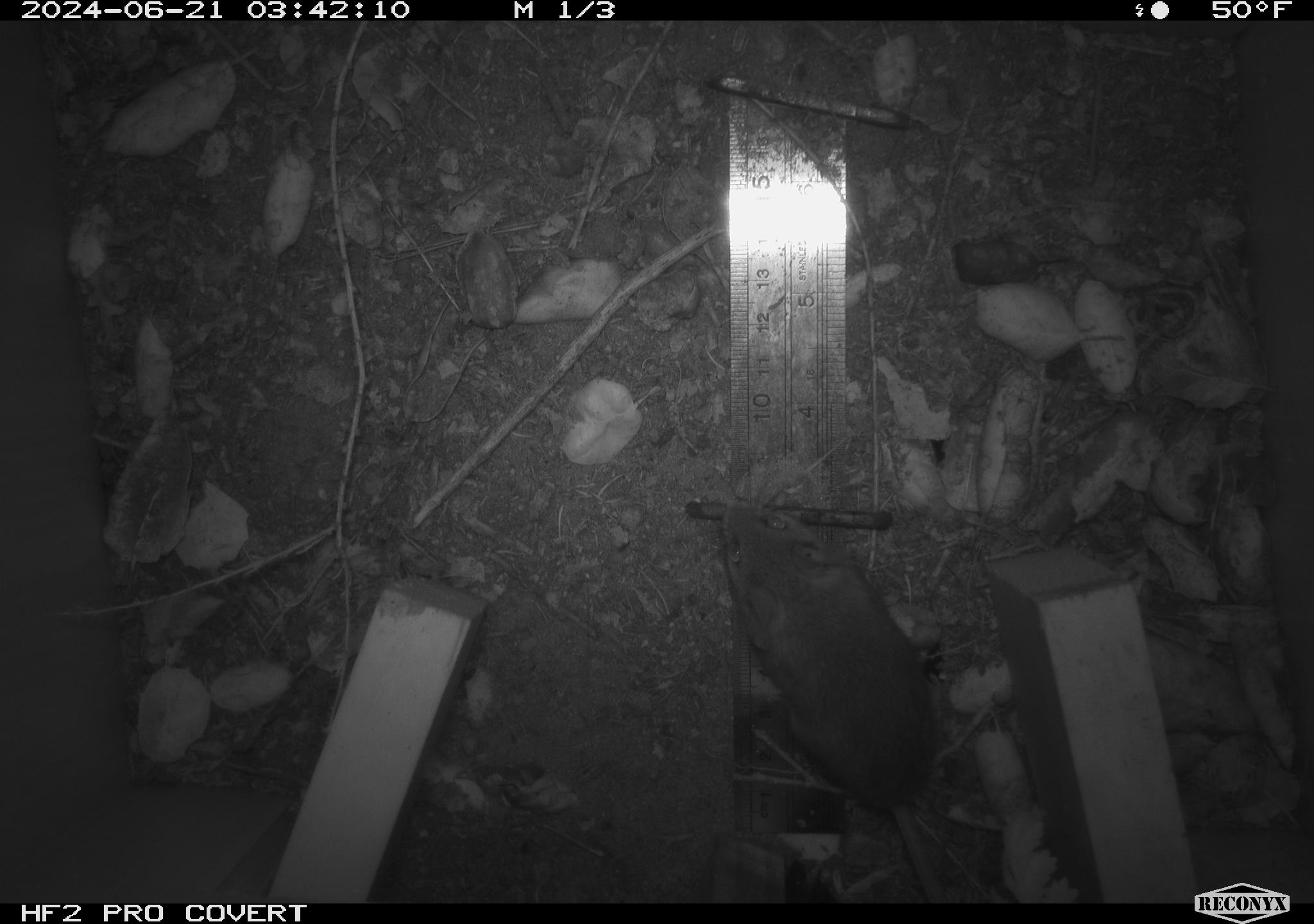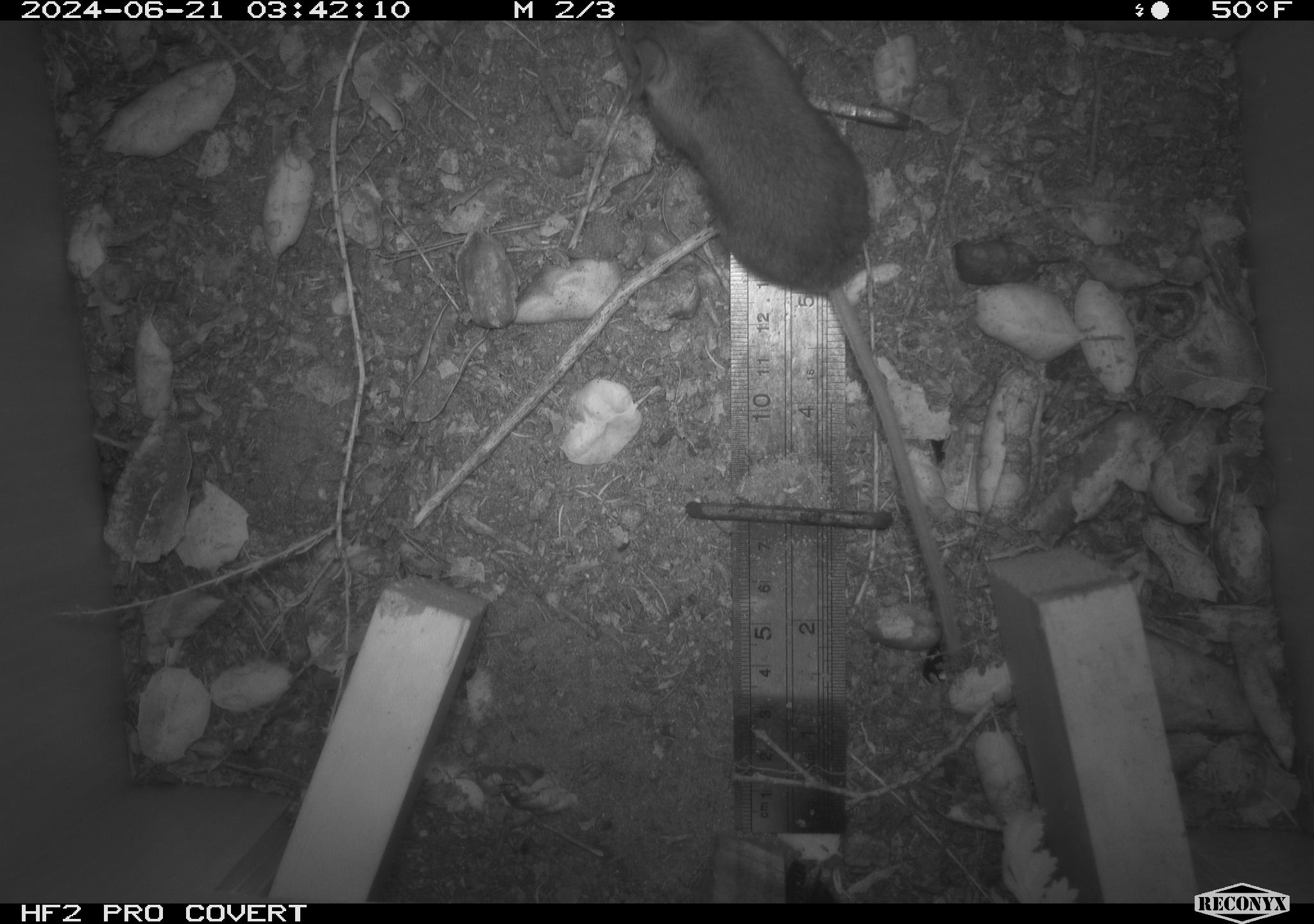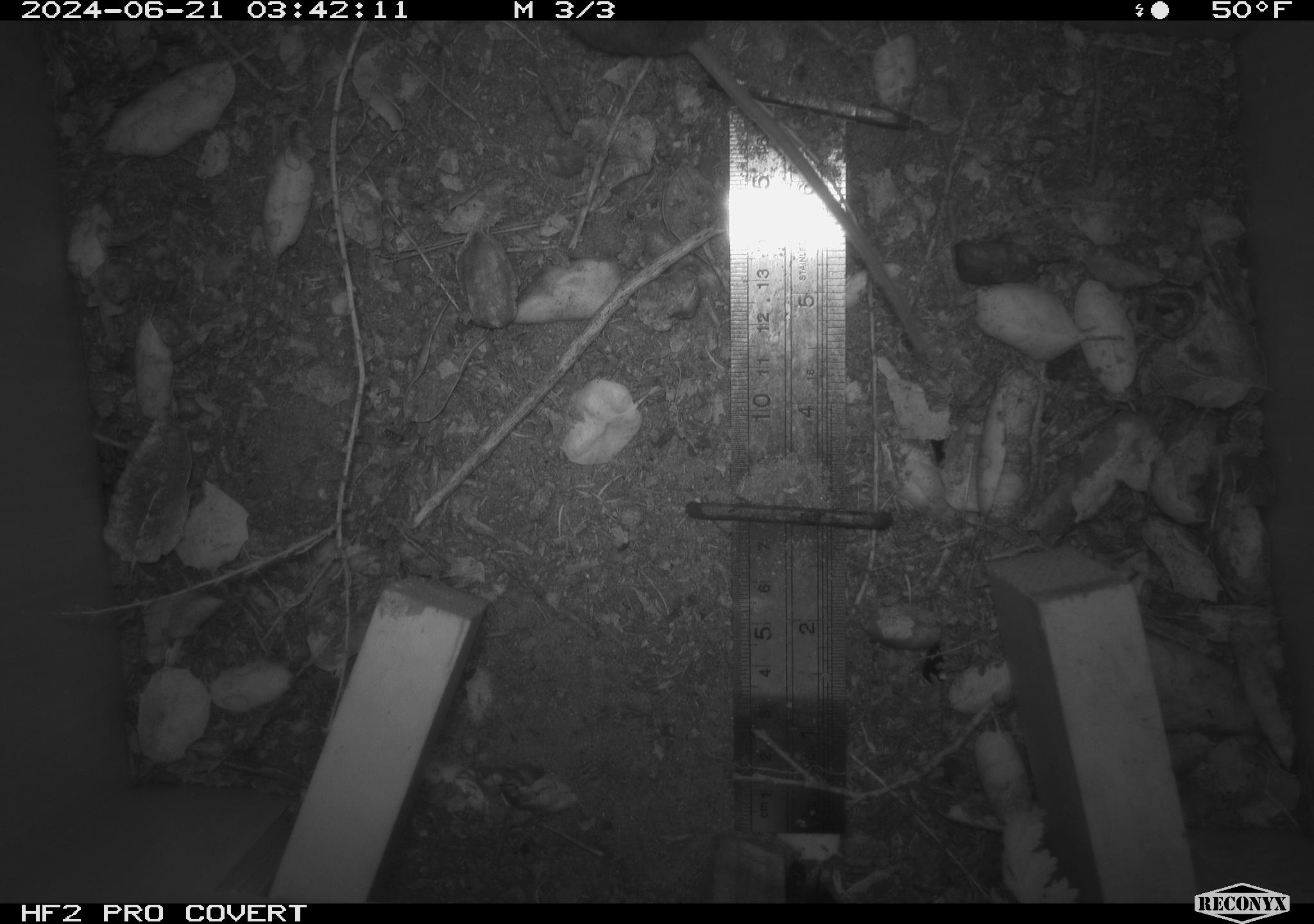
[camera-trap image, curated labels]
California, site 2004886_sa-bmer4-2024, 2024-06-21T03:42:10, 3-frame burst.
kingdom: Animalia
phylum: Chordata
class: Mammalia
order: Rodentia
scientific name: Rodentia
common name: woodrat or rat or mouse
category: woodrat or rat or mouse species